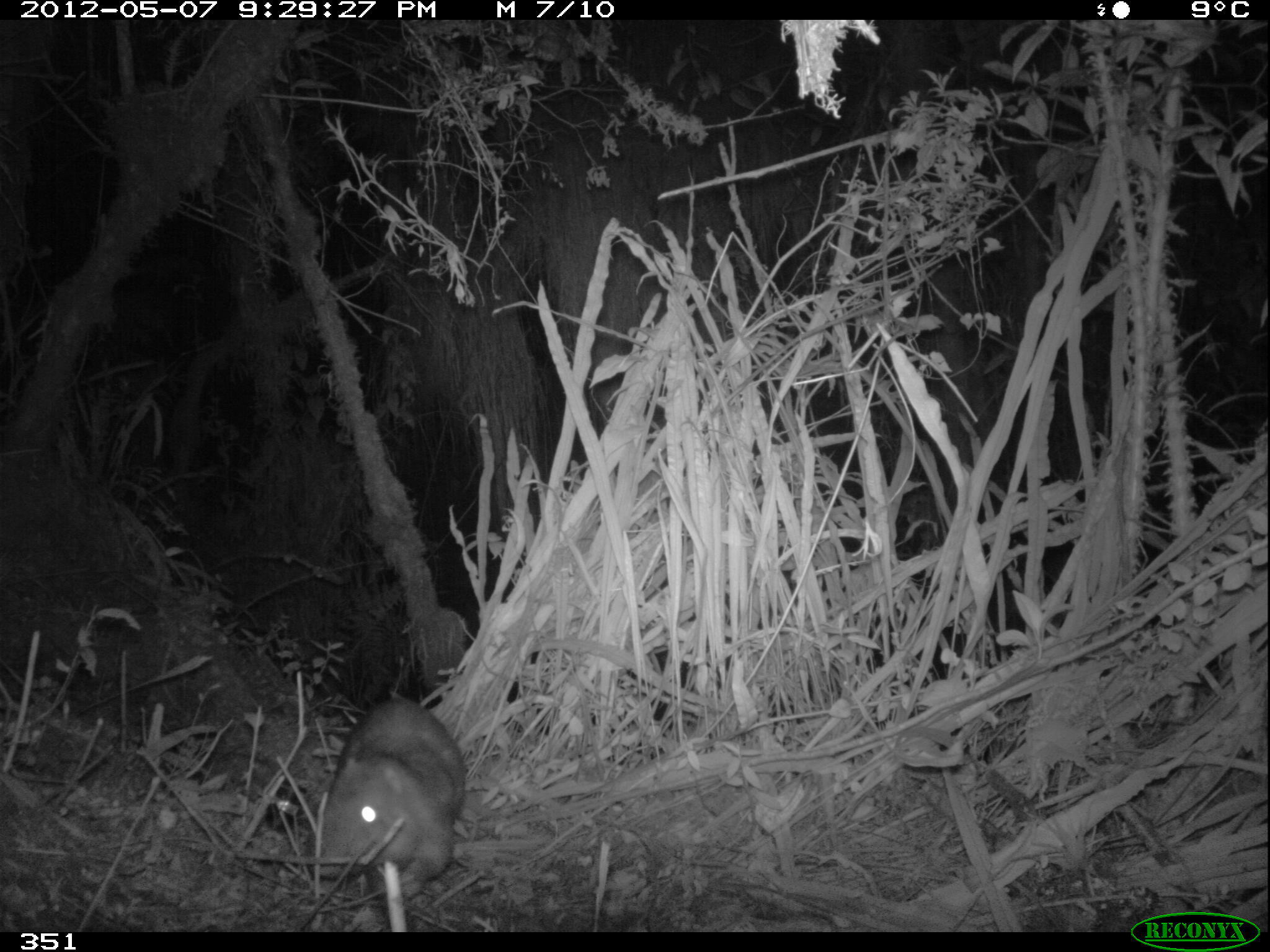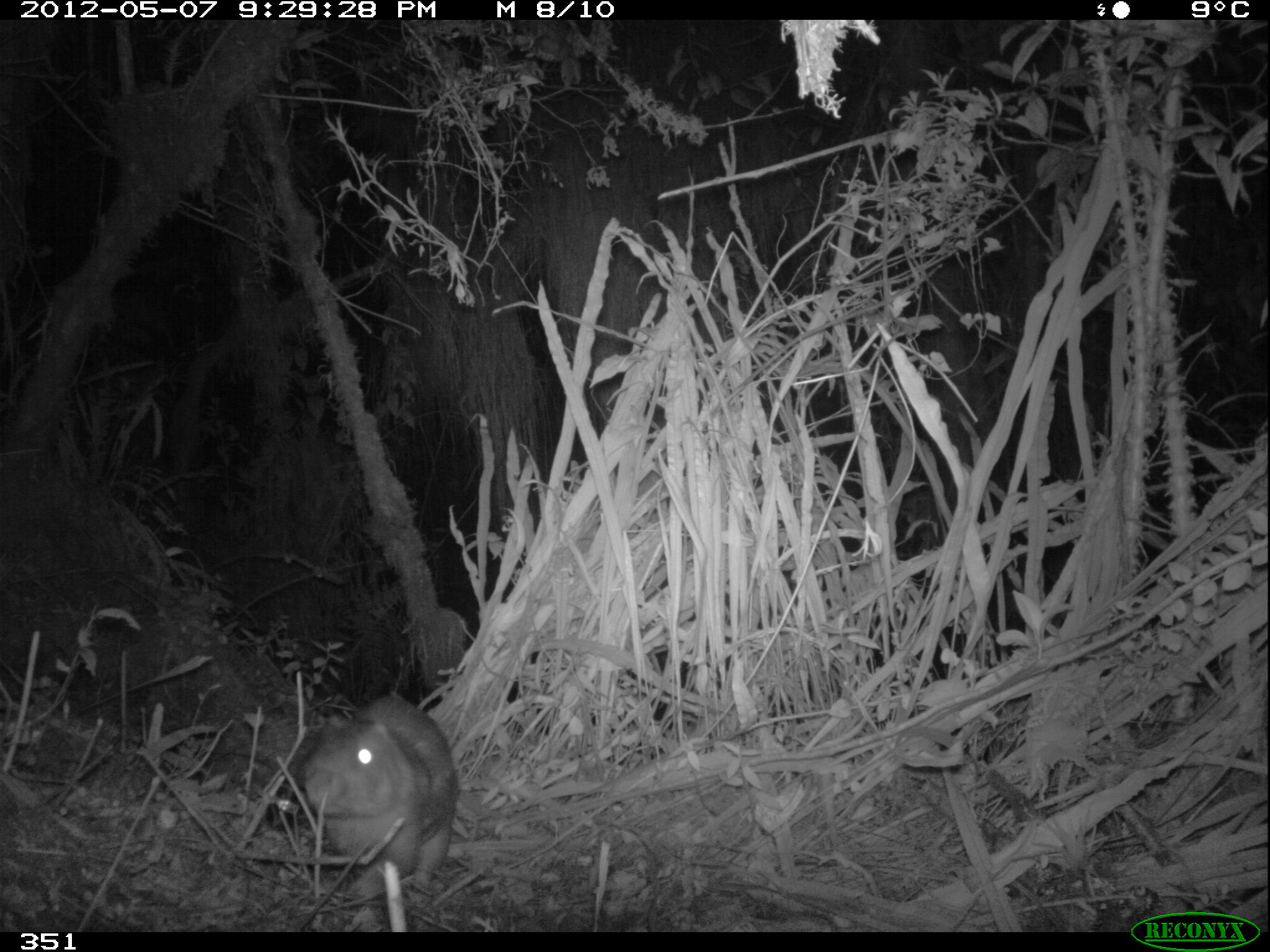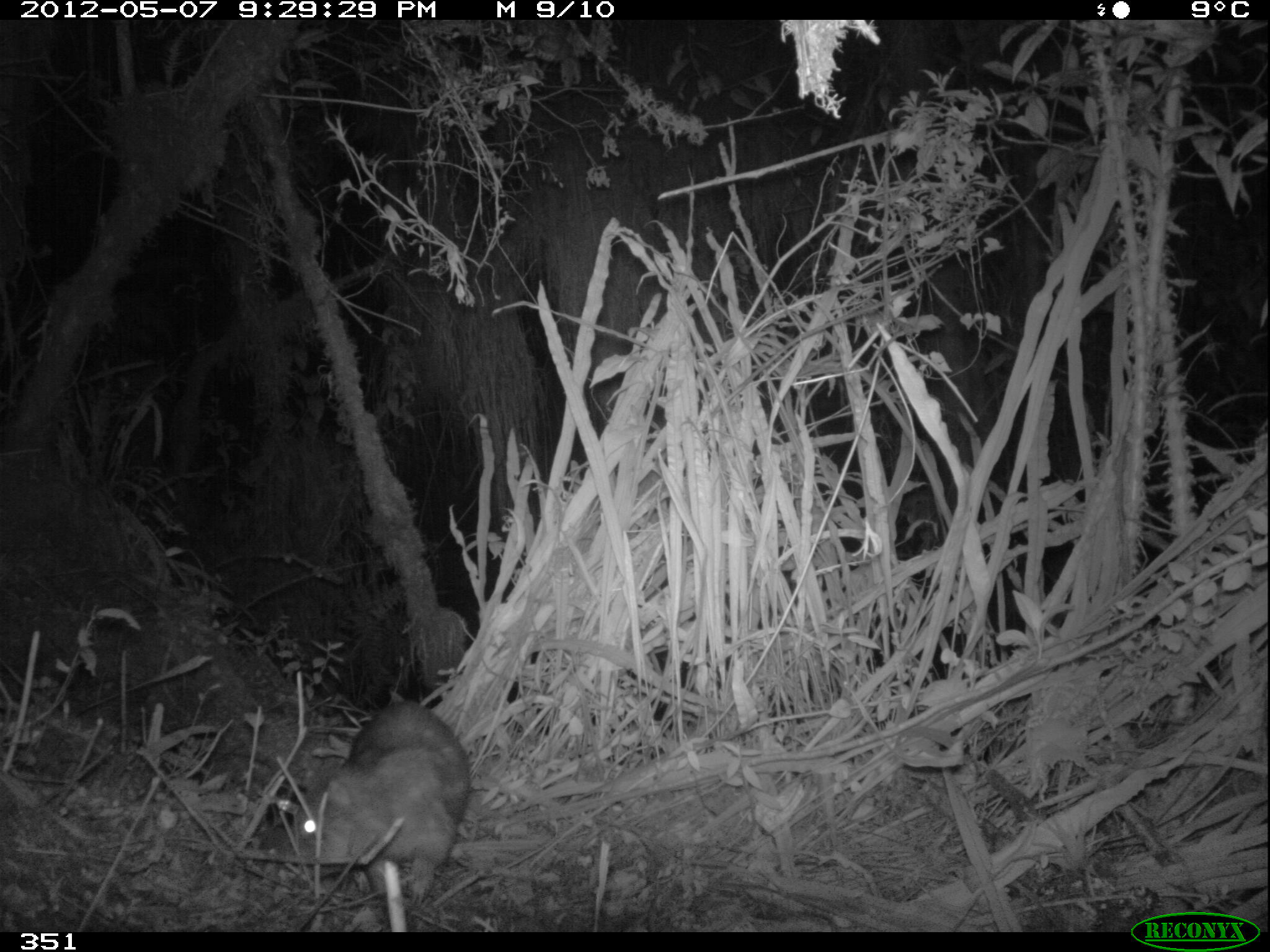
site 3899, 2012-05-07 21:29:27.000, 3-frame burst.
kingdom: Animalia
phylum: Chordata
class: Mammalia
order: Rodentia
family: Cuniculidae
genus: Cuniculus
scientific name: Cuniculus taczanowskii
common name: mountain paca